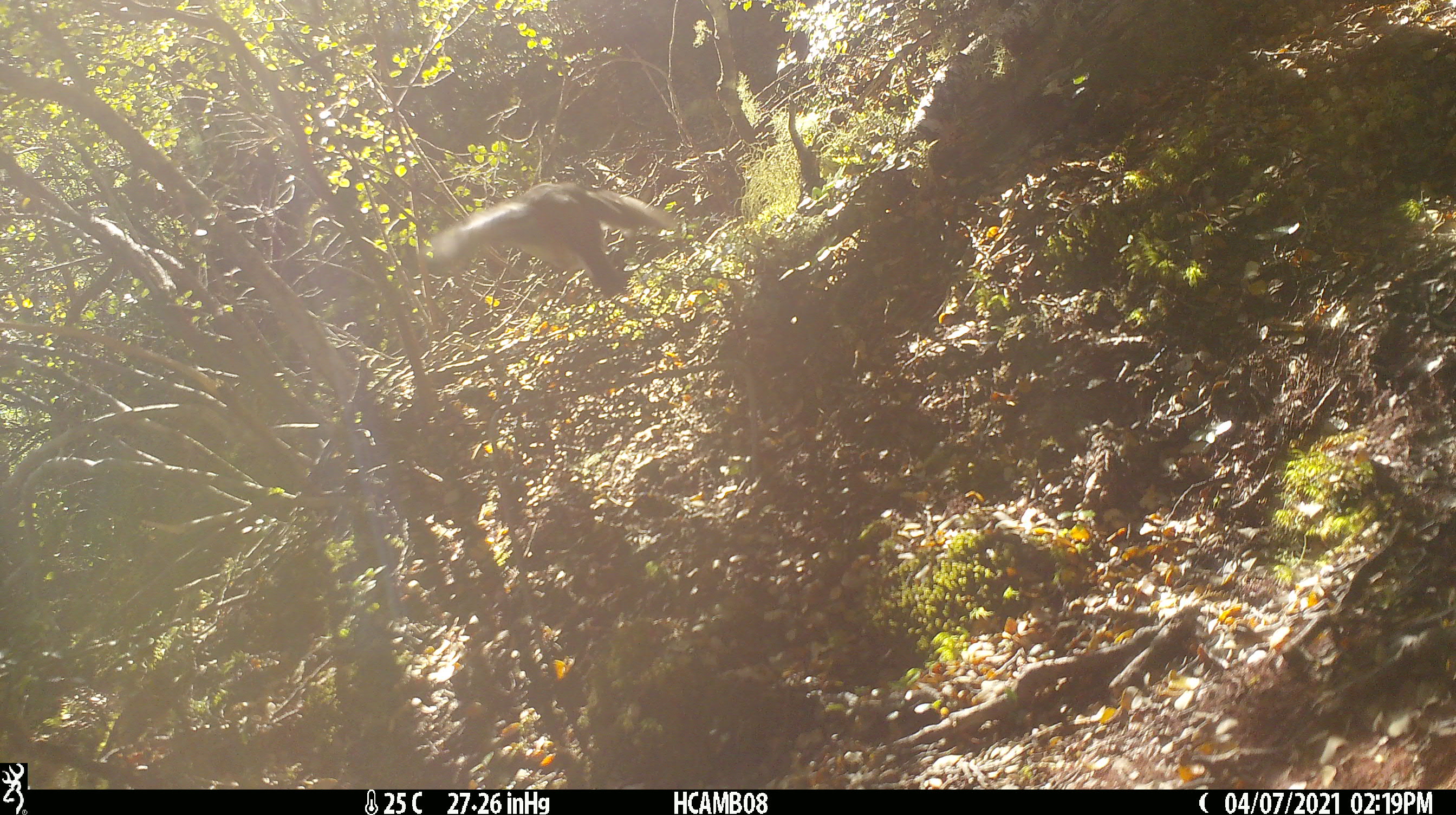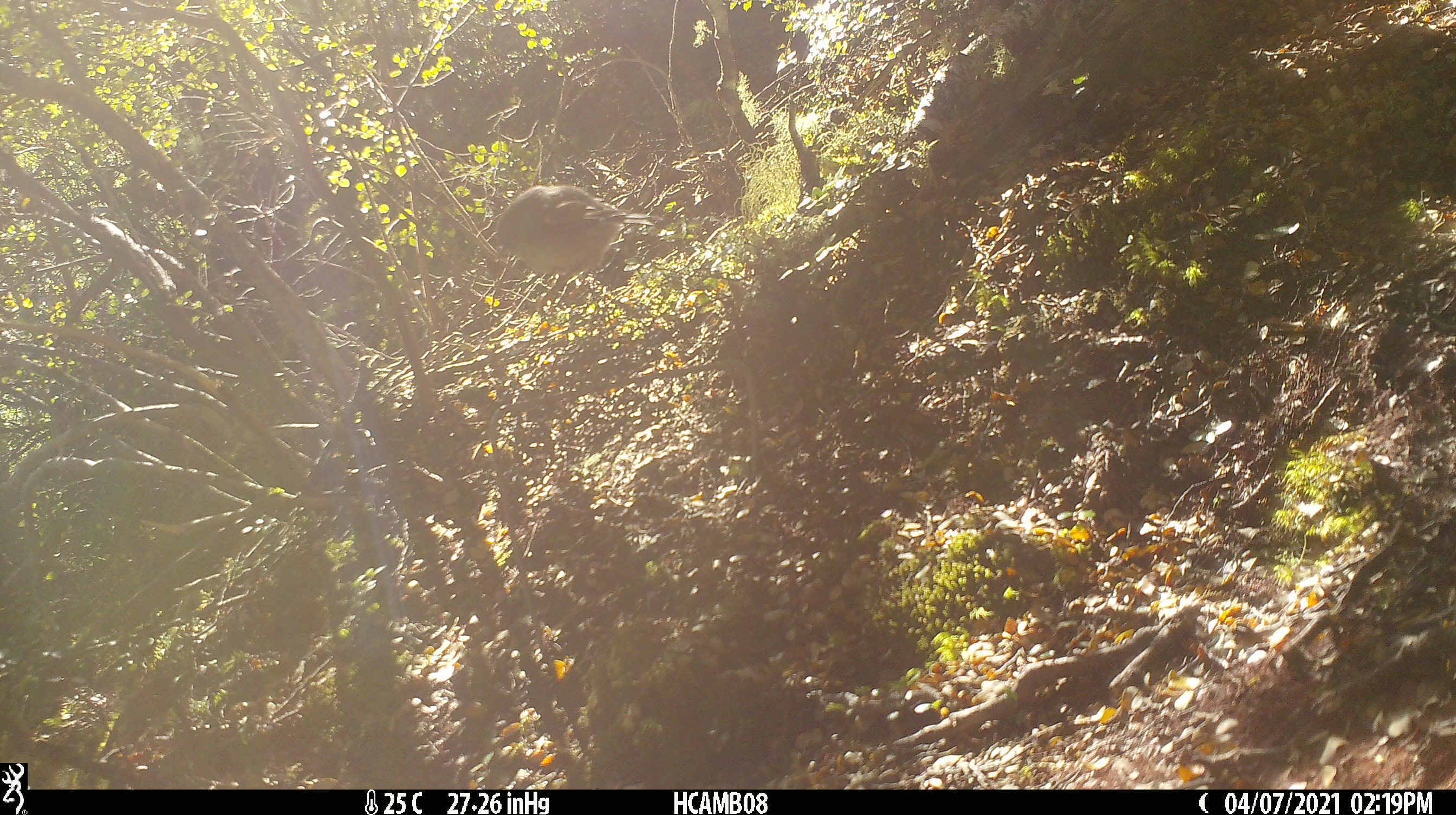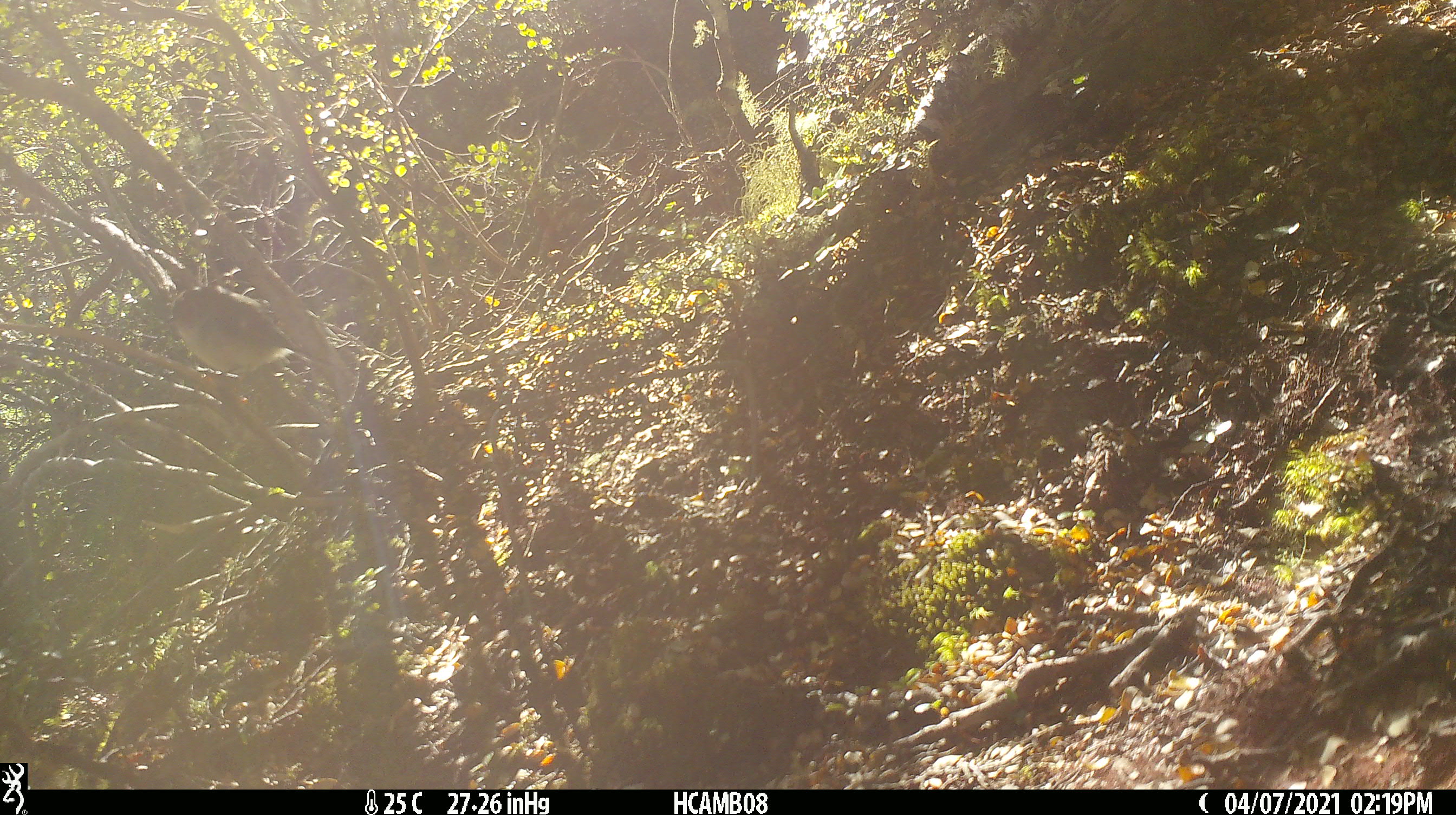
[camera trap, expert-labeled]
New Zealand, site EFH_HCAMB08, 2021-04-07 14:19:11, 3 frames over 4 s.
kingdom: Animalia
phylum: Chordata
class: Aves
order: Passeriformes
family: Petroicidae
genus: Petroica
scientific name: Petroica macrocephala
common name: tomtit